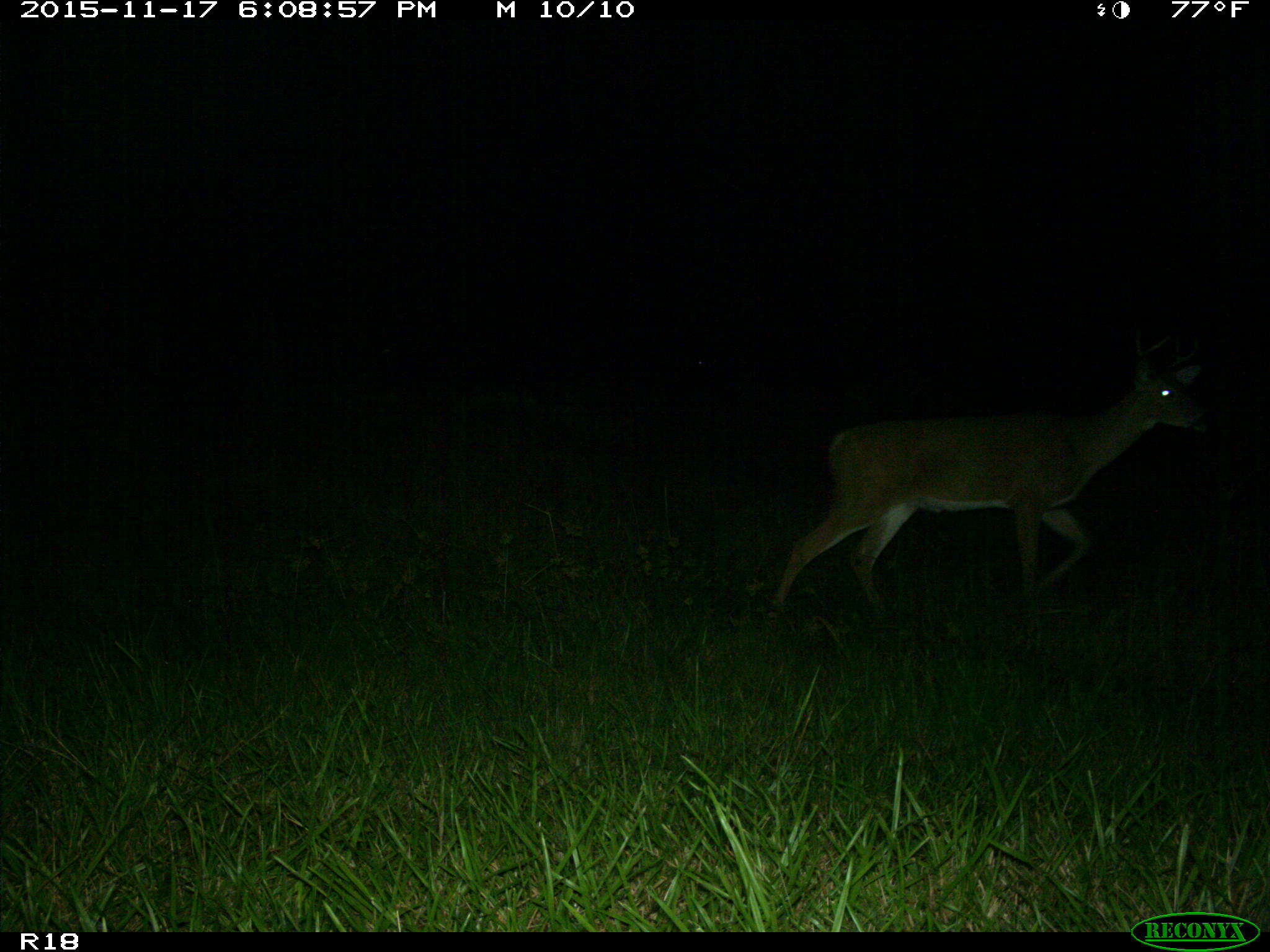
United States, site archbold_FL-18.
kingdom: Animalia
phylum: Chordata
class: Mammalia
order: Artiodactyla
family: Cervidae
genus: Odocoileus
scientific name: Odocoileus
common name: deer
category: unidentified deer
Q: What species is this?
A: Unidentified deer (deer) (Odocoileus).